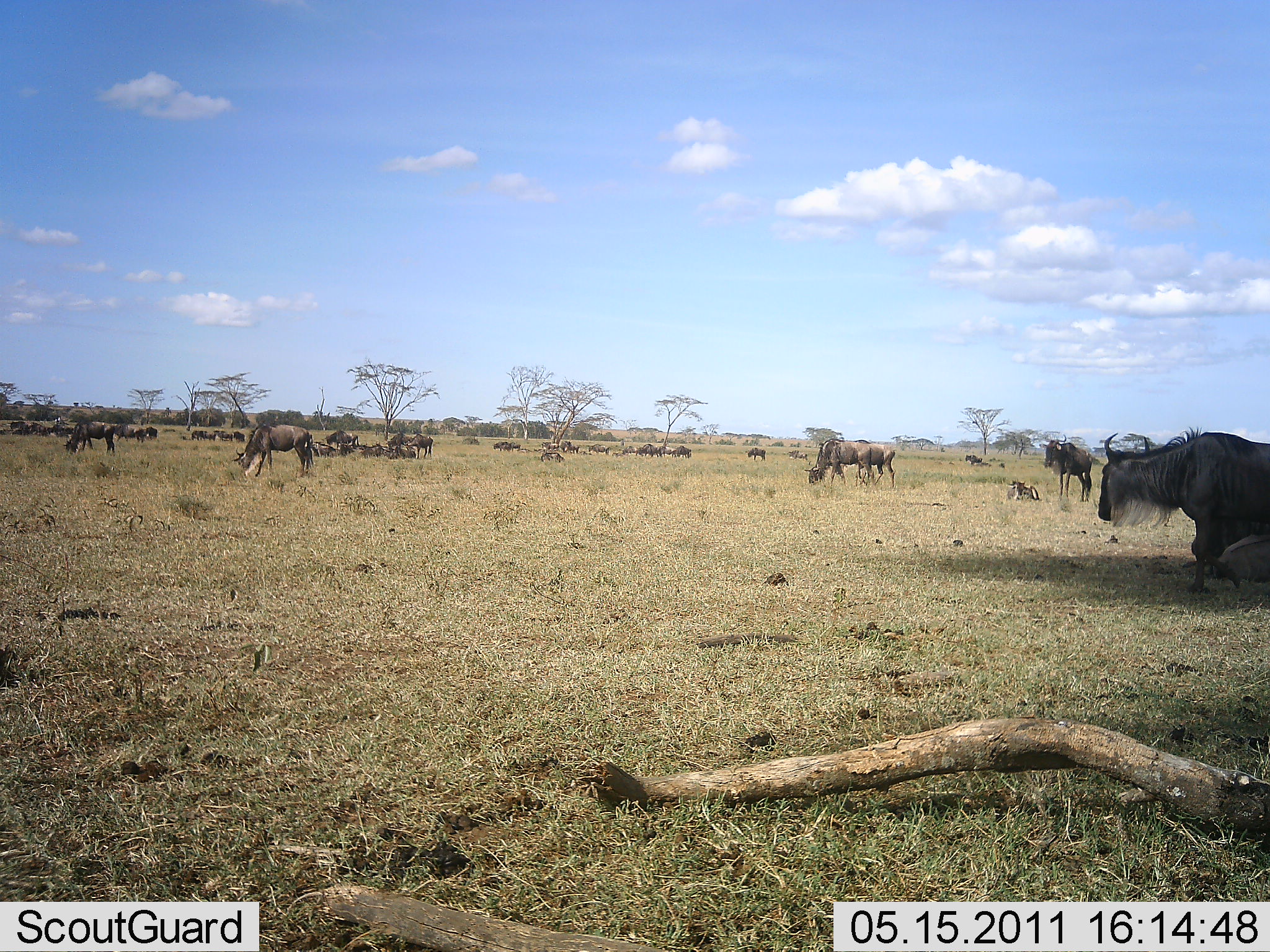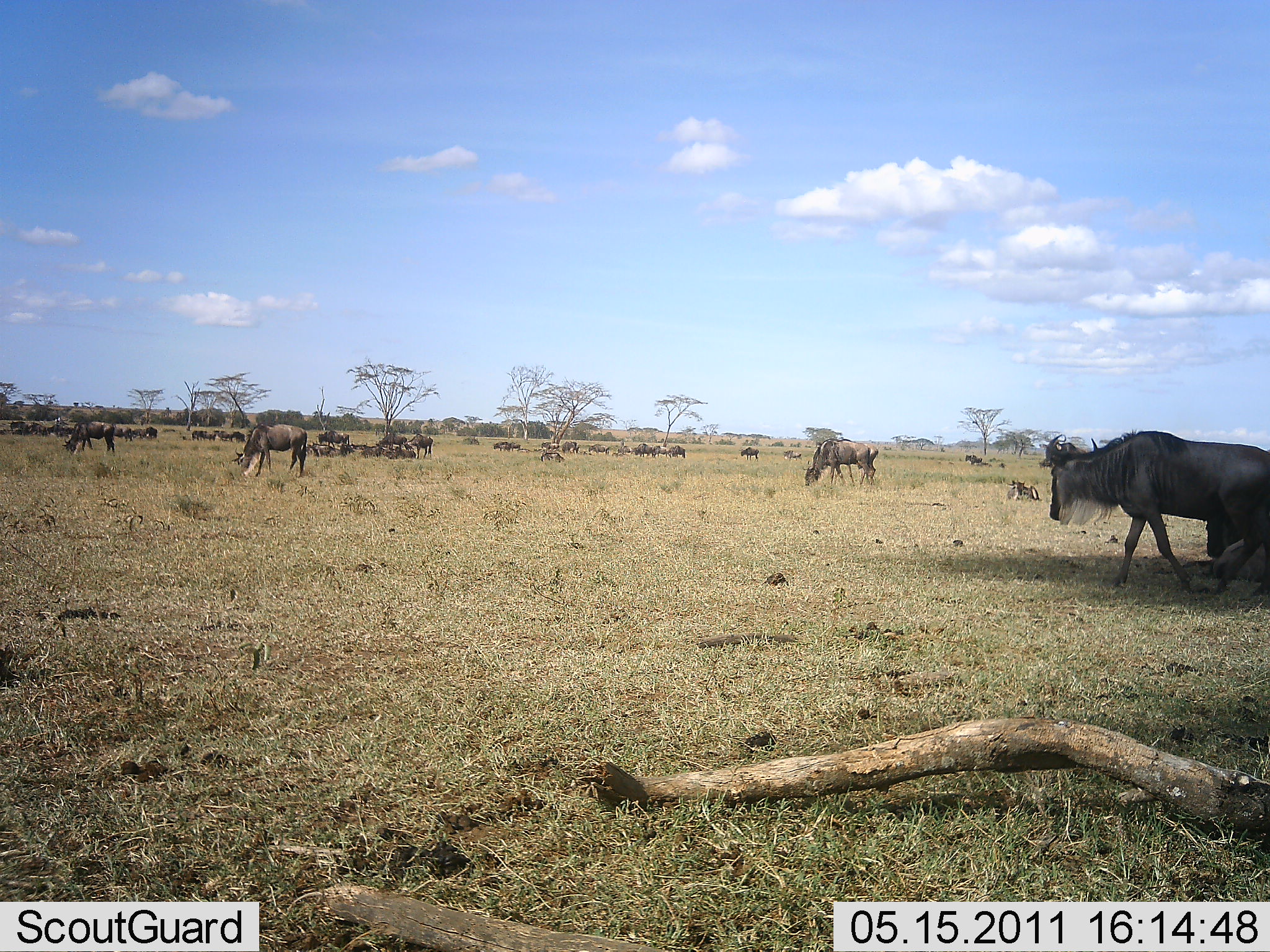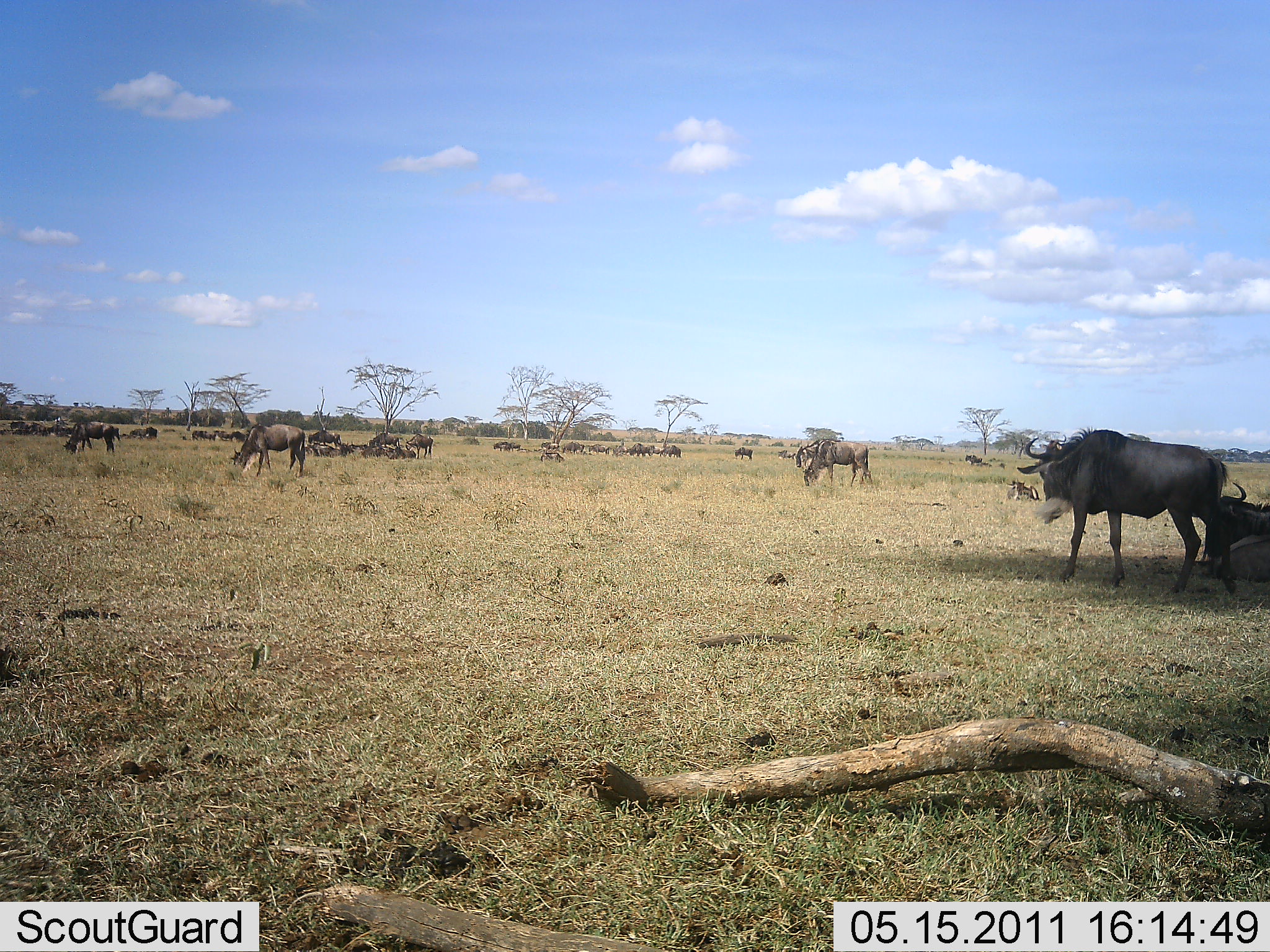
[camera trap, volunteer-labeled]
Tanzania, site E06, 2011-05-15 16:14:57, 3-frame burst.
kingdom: Animalia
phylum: Chordata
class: Mammalia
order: Artiodactyla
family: Bovidae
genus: Connochaetes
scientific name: Connochaetes taurinus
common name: blue wildebeest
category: wildebeest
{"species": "wildebeest (blue wildebeest) (Connochaetes taurinus)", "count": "51+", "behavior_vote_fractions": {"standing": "60%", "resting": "40%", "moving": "60%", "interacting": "20%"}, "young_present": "0%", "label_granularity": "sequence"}